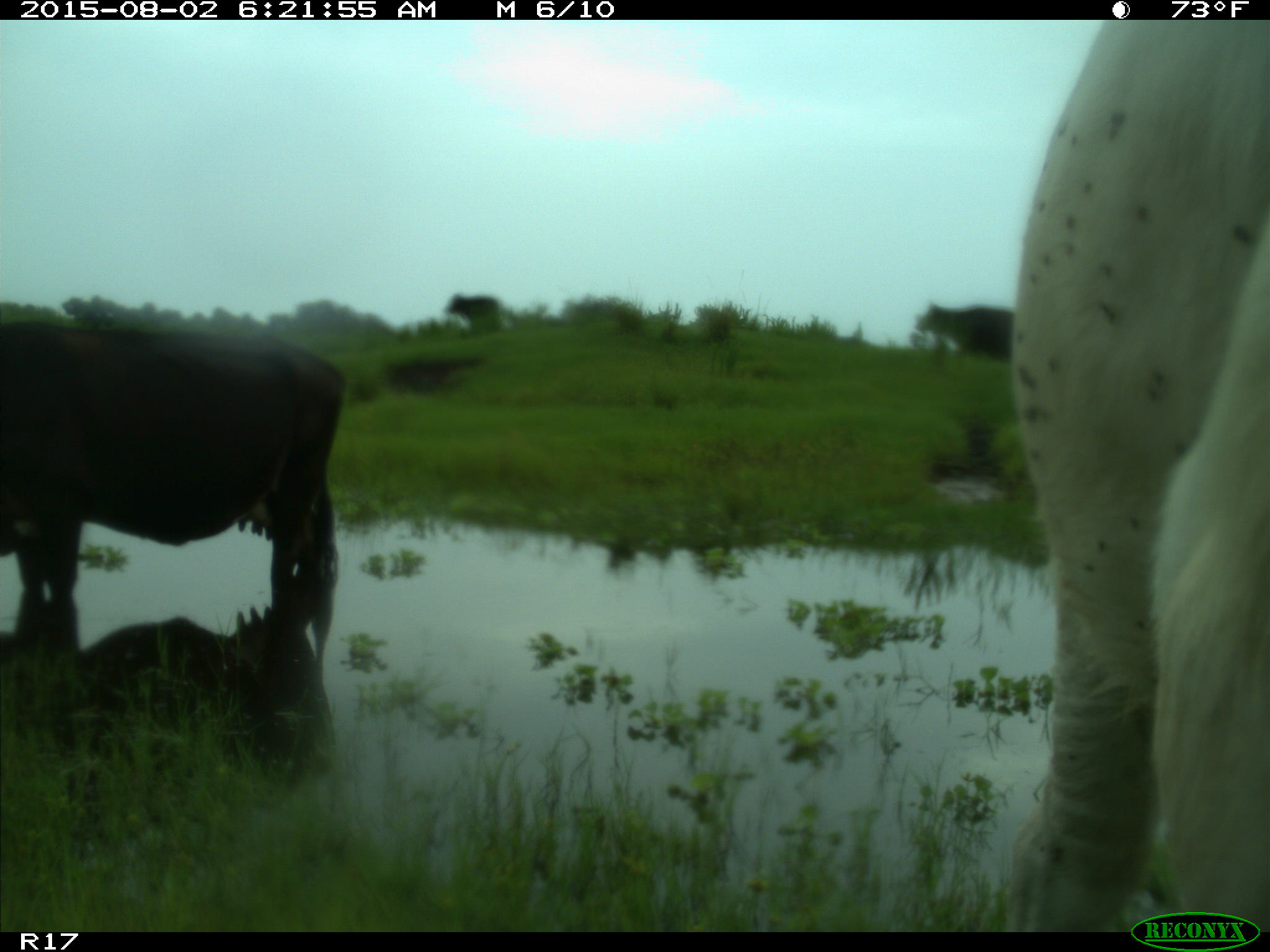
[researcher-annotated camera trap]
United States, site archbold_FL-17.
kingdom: Animalia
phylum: Chordata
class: Mammalia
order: Artiodactyla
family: Bovidae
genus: Bos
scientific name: Bos taurus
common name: domestic cow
Bos taurus (domestic cow).